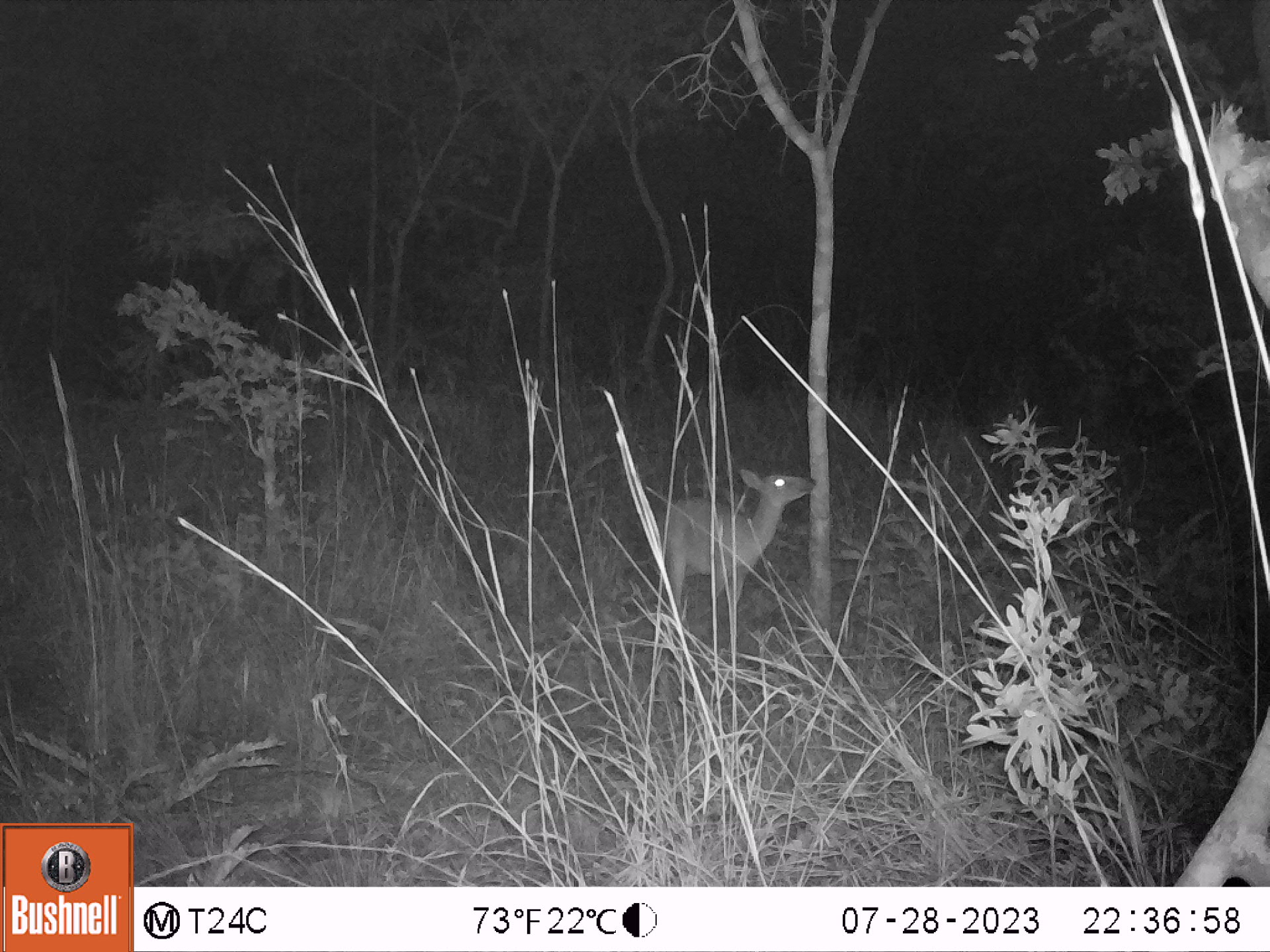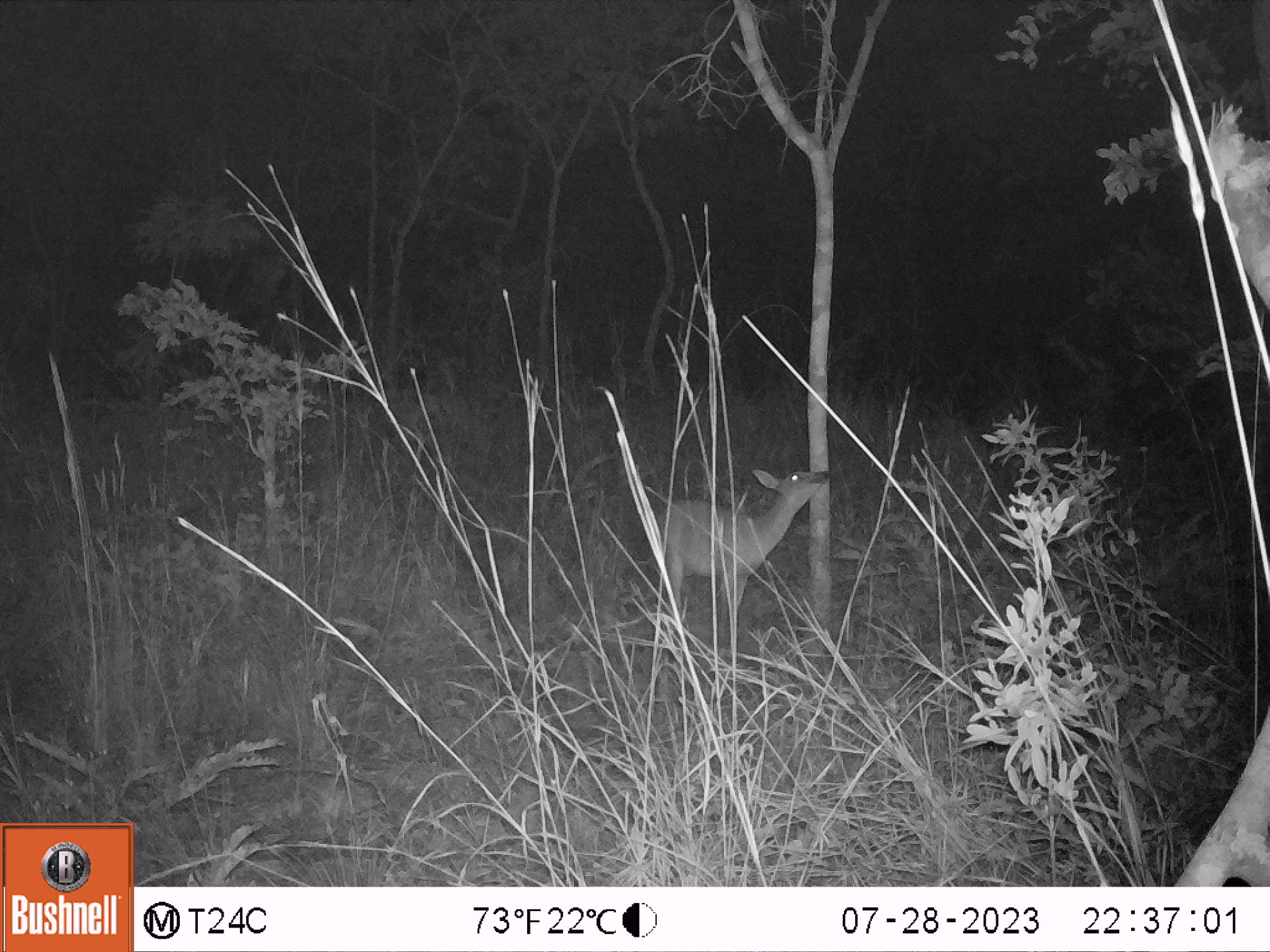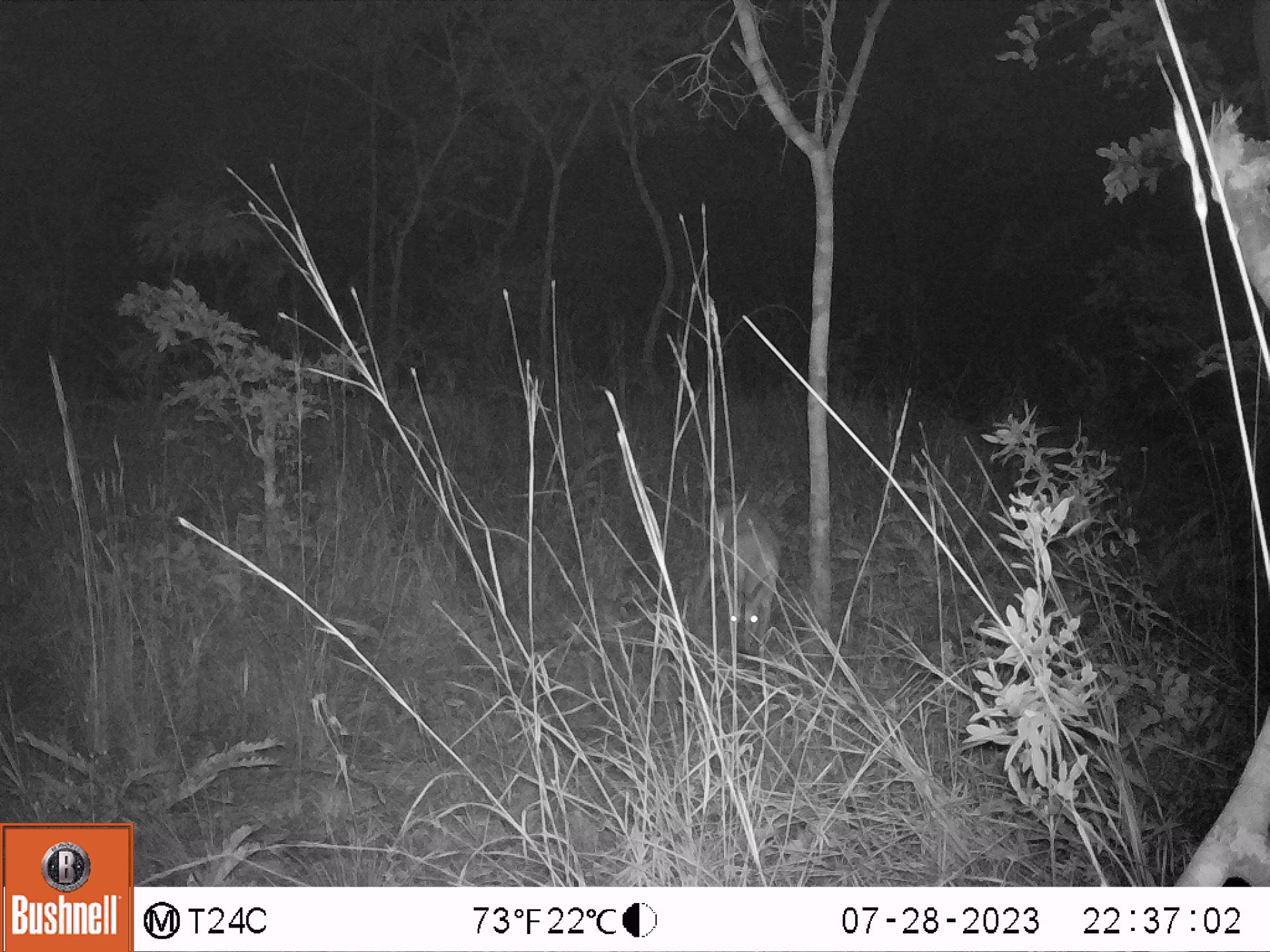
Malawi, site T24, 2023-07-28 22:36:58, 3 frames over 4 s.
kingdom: Animalia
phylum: Chordata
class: Mammalia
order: Artiodactyla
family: Bovidae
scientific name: Antilopinae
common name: small antelope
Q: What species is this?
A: Small antelope (Antilopinae).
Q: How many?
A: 1.